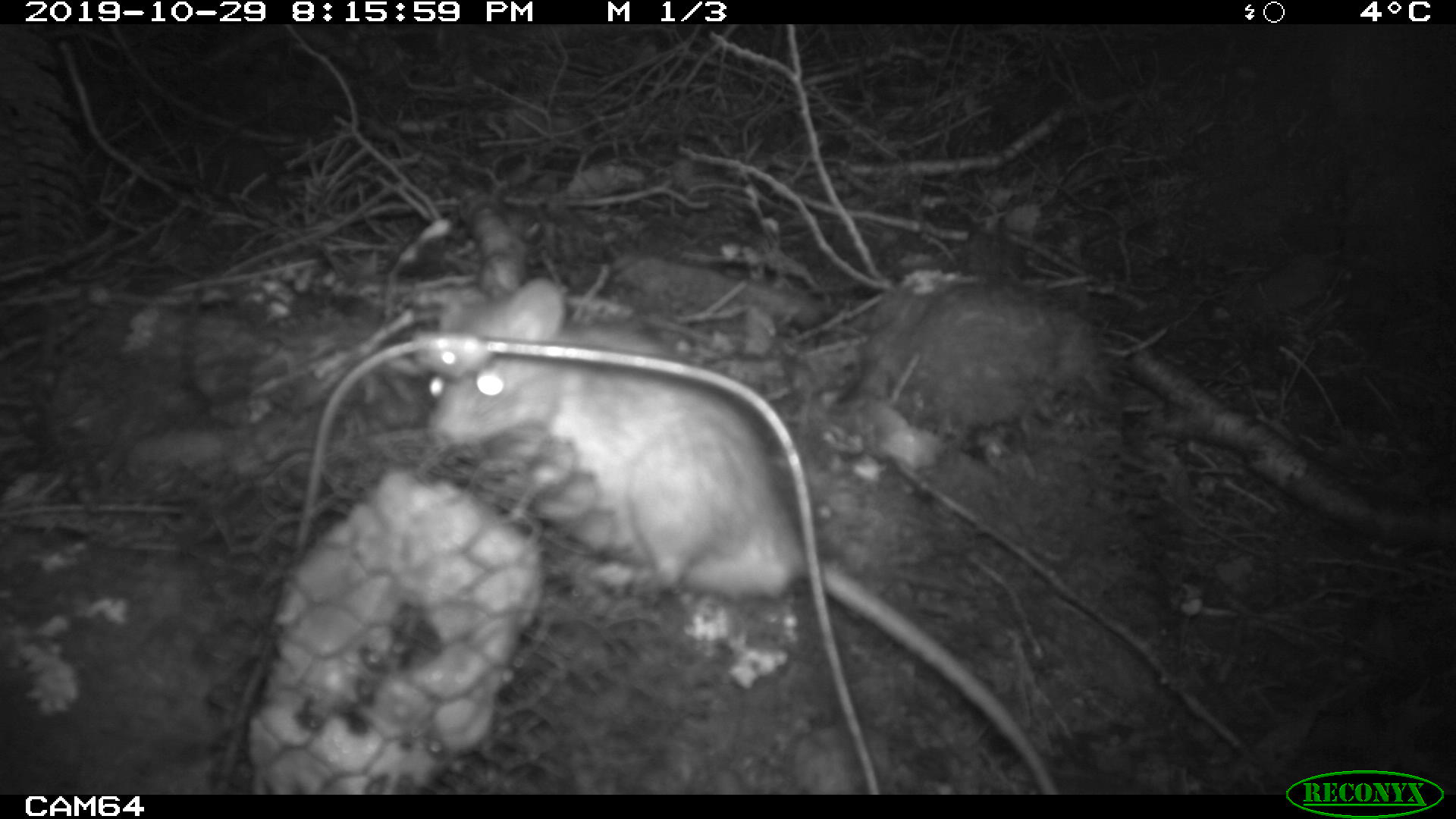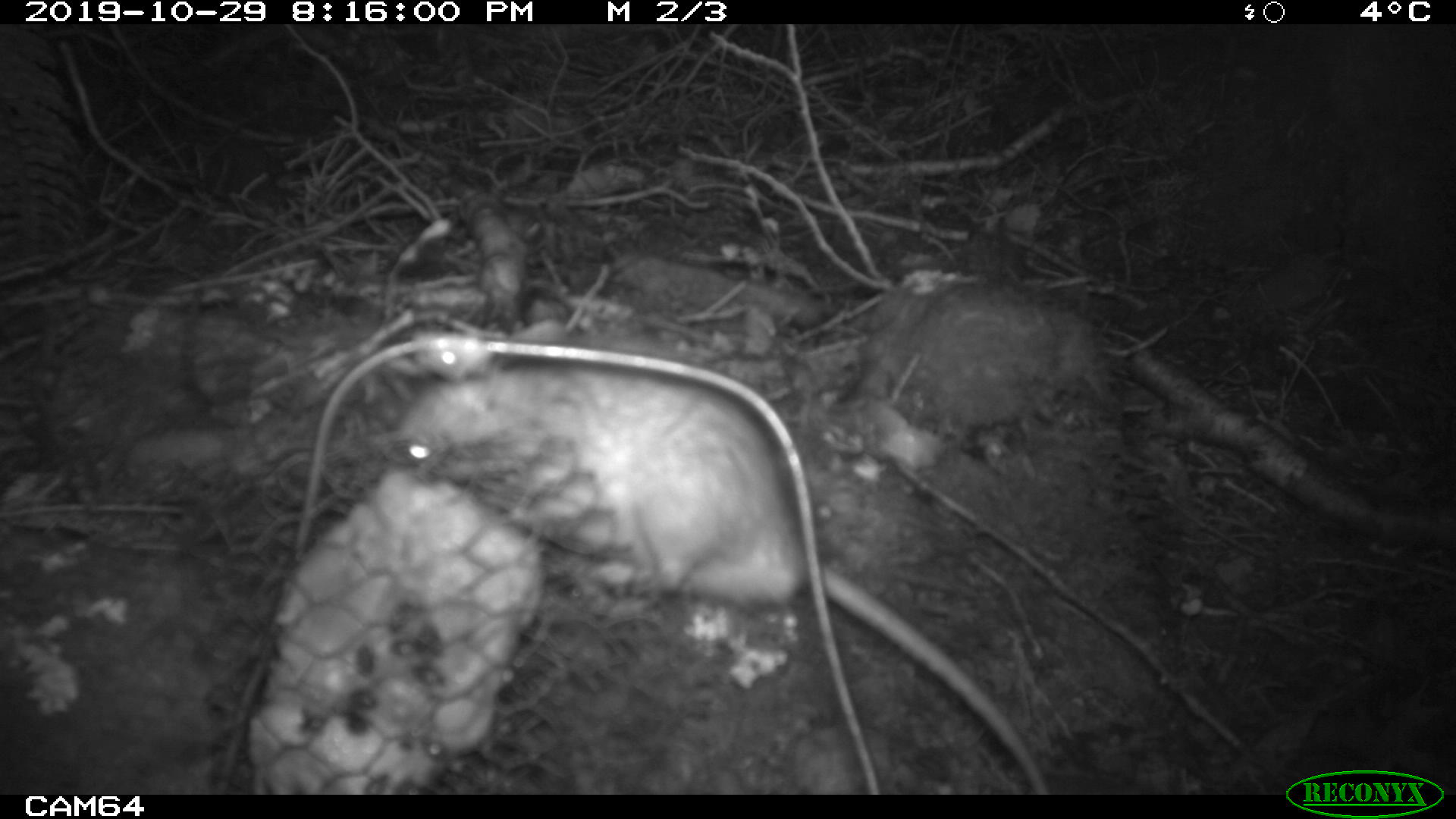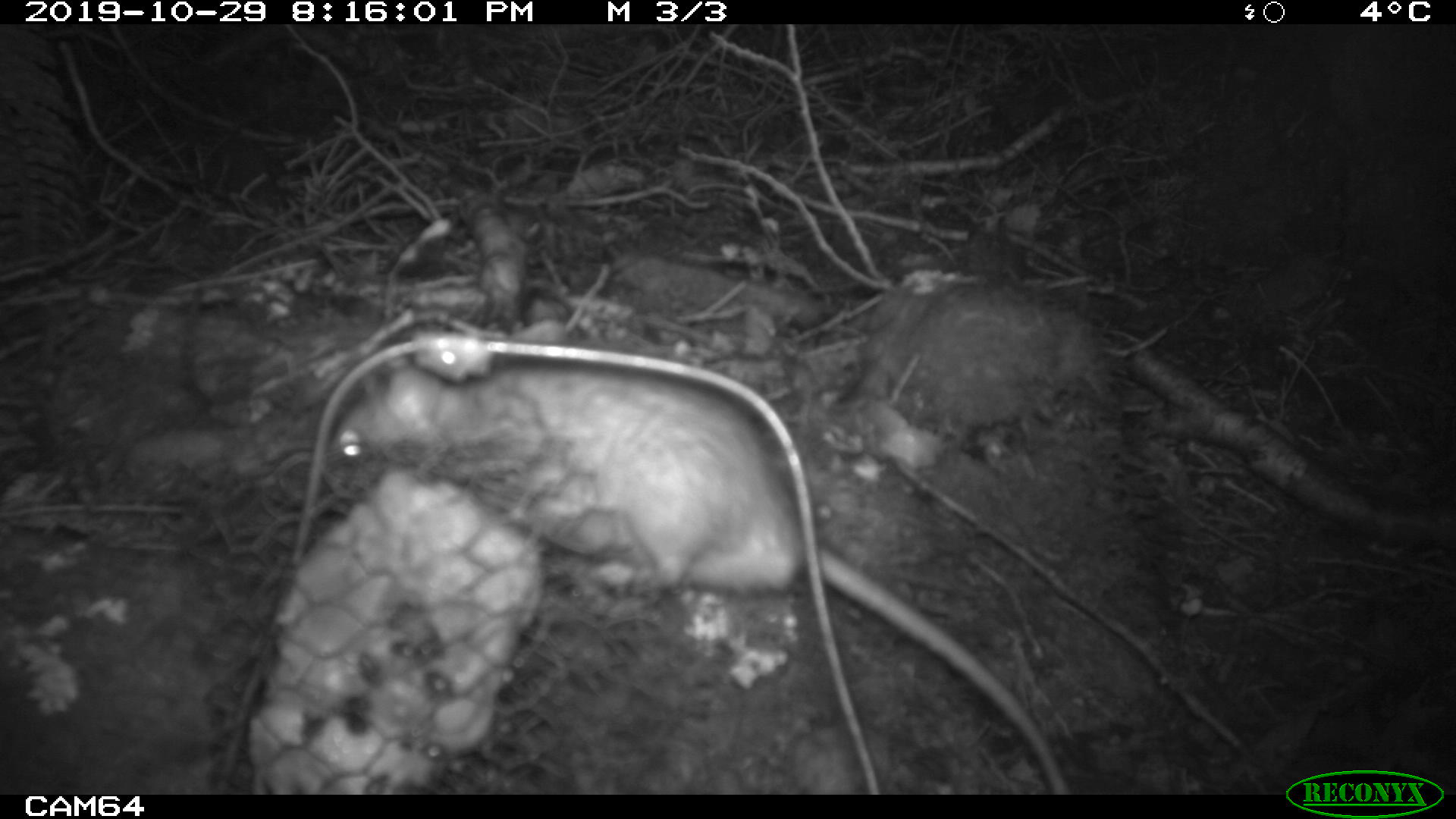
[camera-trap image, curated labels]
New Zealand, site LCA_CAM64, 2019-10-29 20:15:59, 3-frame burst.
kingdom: Animalia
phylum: Chordata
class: Mammalia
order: Rodentia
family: Muridae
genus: Rattus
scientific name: Rattus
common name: rat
Rat (Rattus).